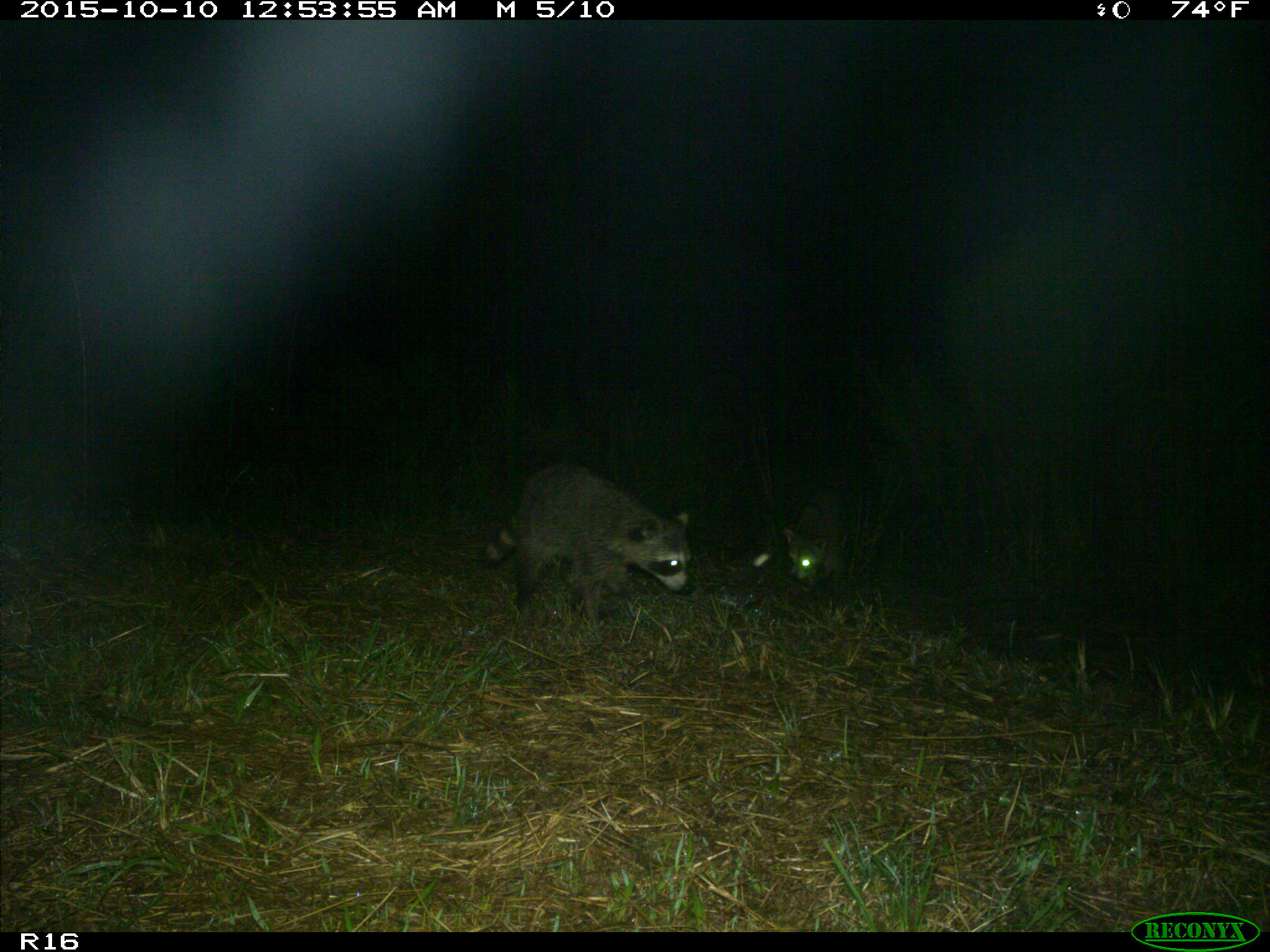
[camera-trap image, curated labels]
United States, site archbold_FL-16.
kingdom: Animalia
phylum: Chordata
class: Mammalia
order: Carnivora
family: Procyonidae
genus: Procyon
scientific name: Procyon lotor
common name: common raccoon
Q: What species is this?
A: Procyon lotor (common raccoon).